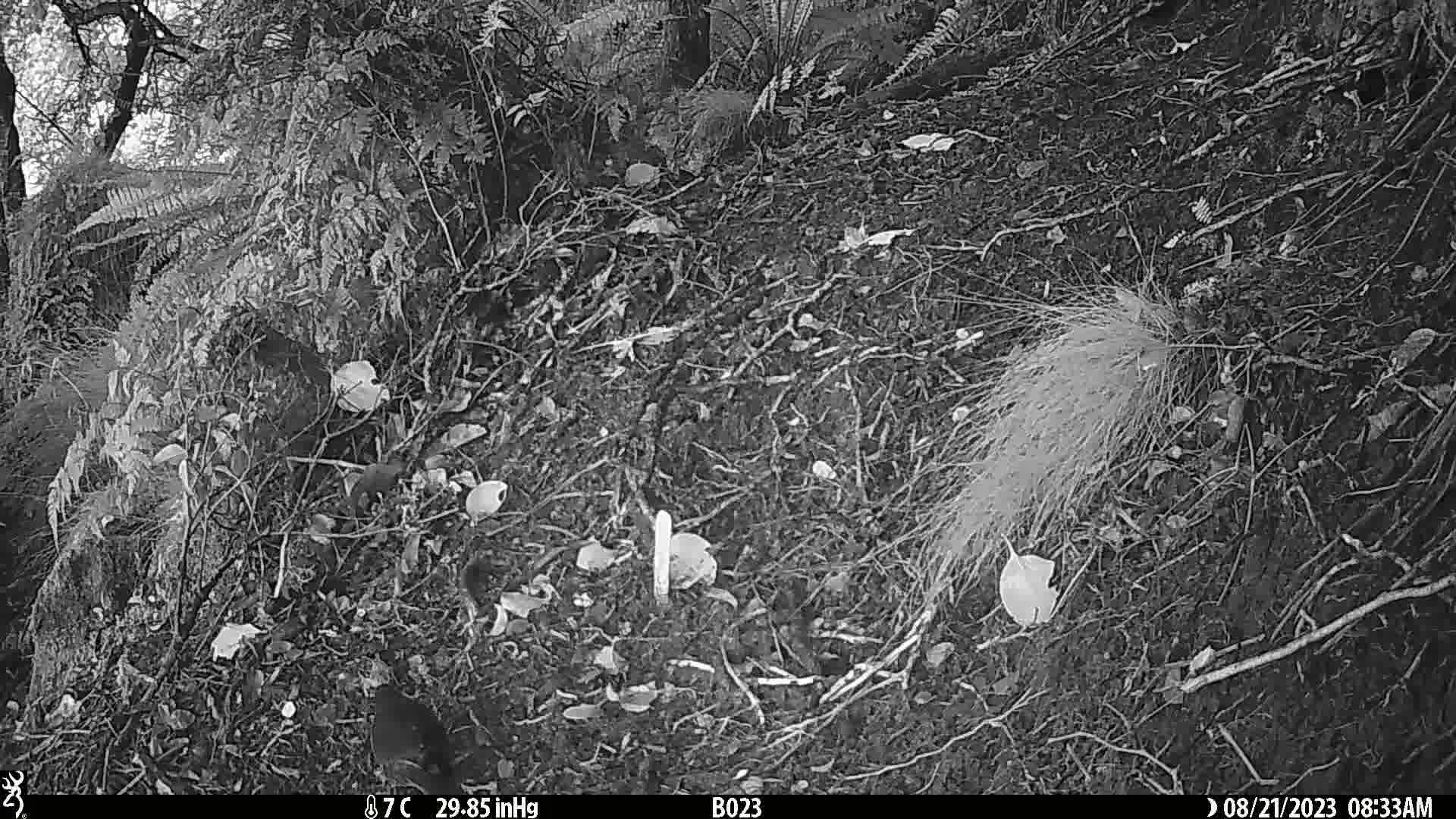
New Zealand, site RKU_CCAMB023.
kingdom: Animalia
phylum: Chordata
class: Aves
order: Psittaciformes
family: Psittaculidae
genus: Cyanoramphus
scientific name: Cyanoramphus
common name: parakeet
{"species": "parakeet (Cyanoramphus)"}